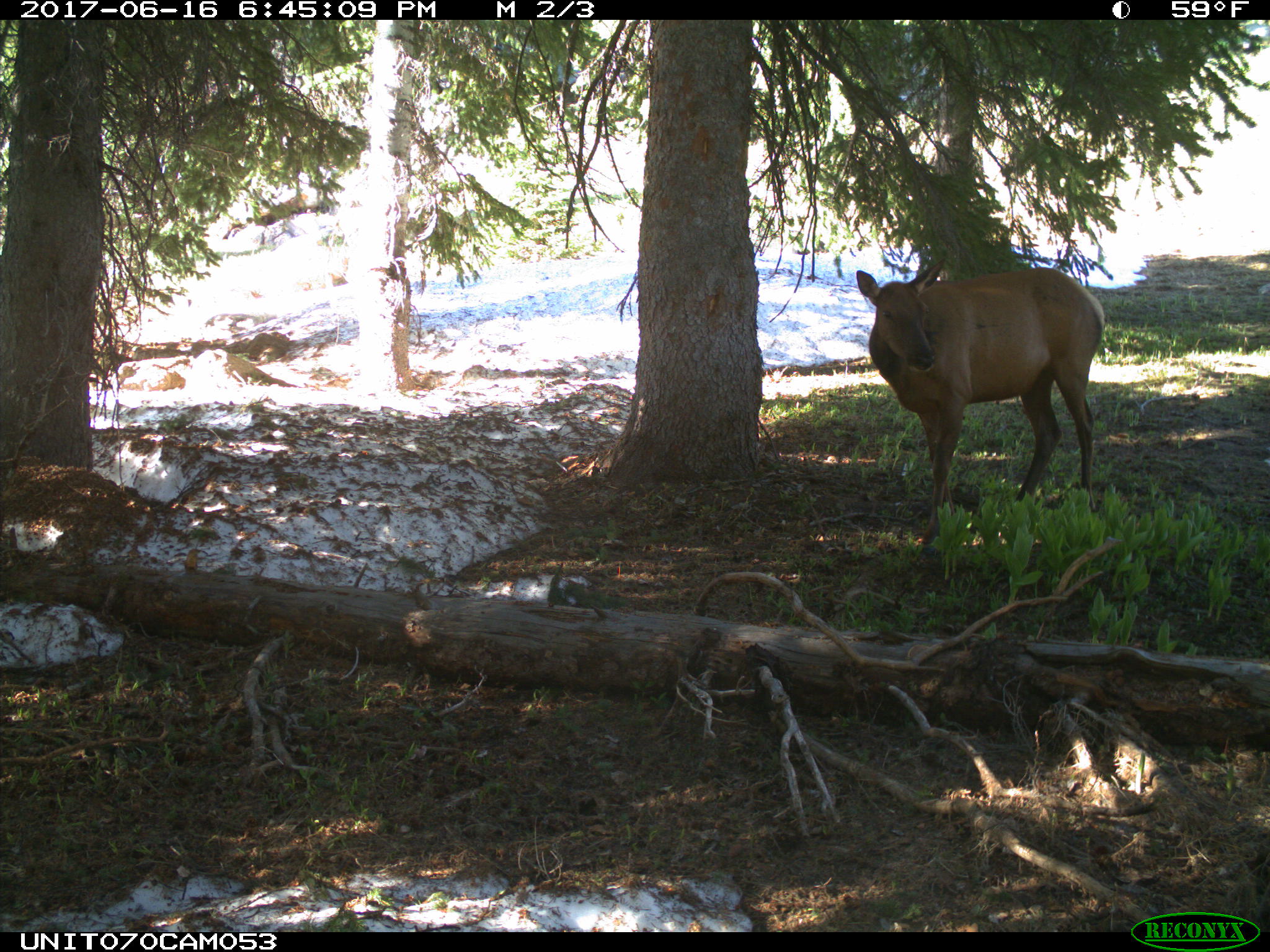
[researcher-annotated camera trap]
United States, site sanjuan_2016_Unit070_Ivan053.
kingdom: Animalia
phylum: Chordata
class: Mammalia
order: Artiodactyla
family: Cervidae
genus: Cervus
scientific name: Cervus elaphus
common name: red deer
Cervus elaphus (red deer).